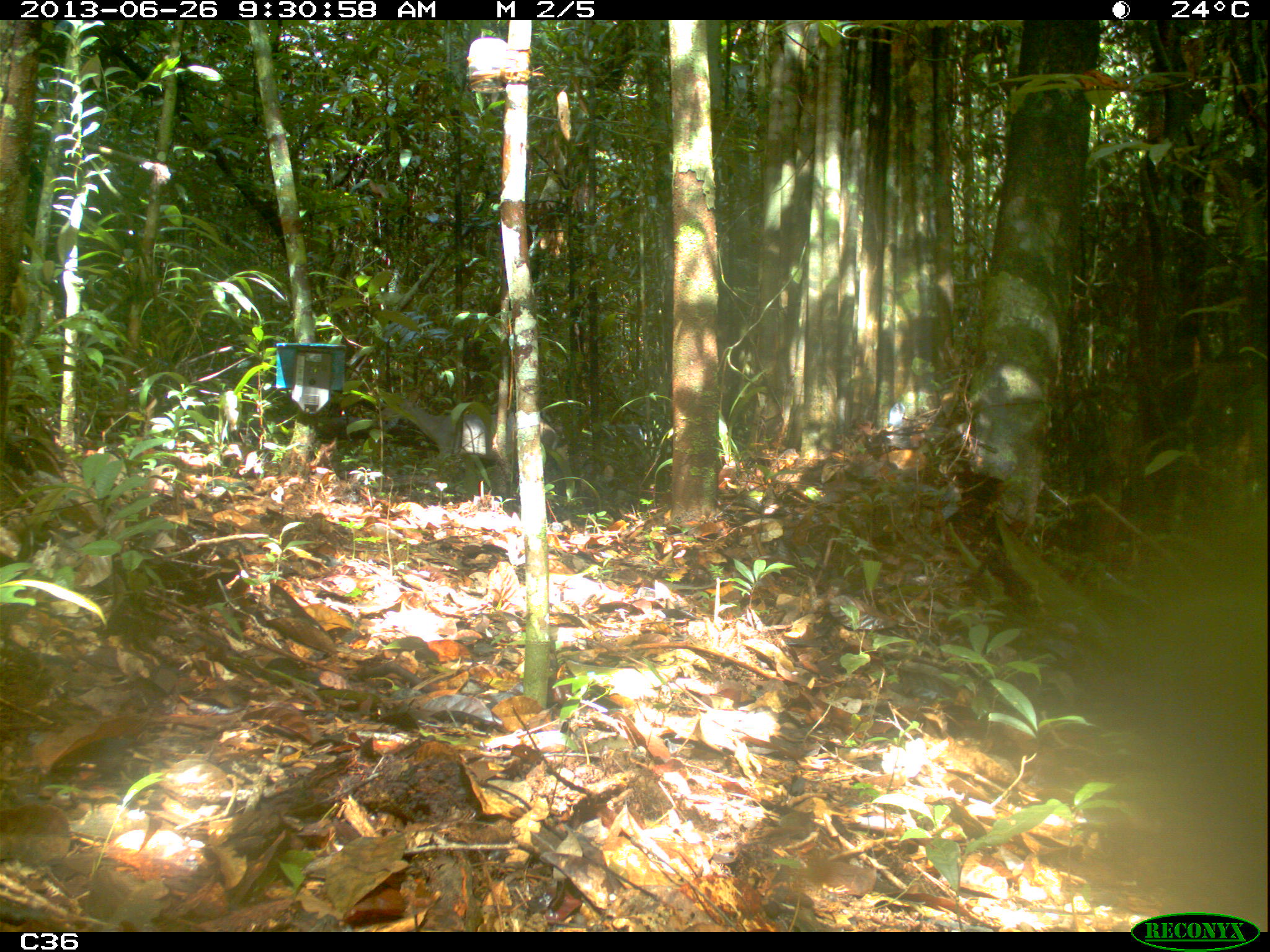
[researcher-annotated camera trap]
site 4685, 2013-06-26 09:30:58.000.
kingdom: Animalia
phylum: Chordata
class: Mammalia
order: Artiodactyla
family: Cervidae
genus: Mazama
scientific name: Mazama gouazoubira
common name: gray brocket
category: mazama gouazaoubira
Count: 1.